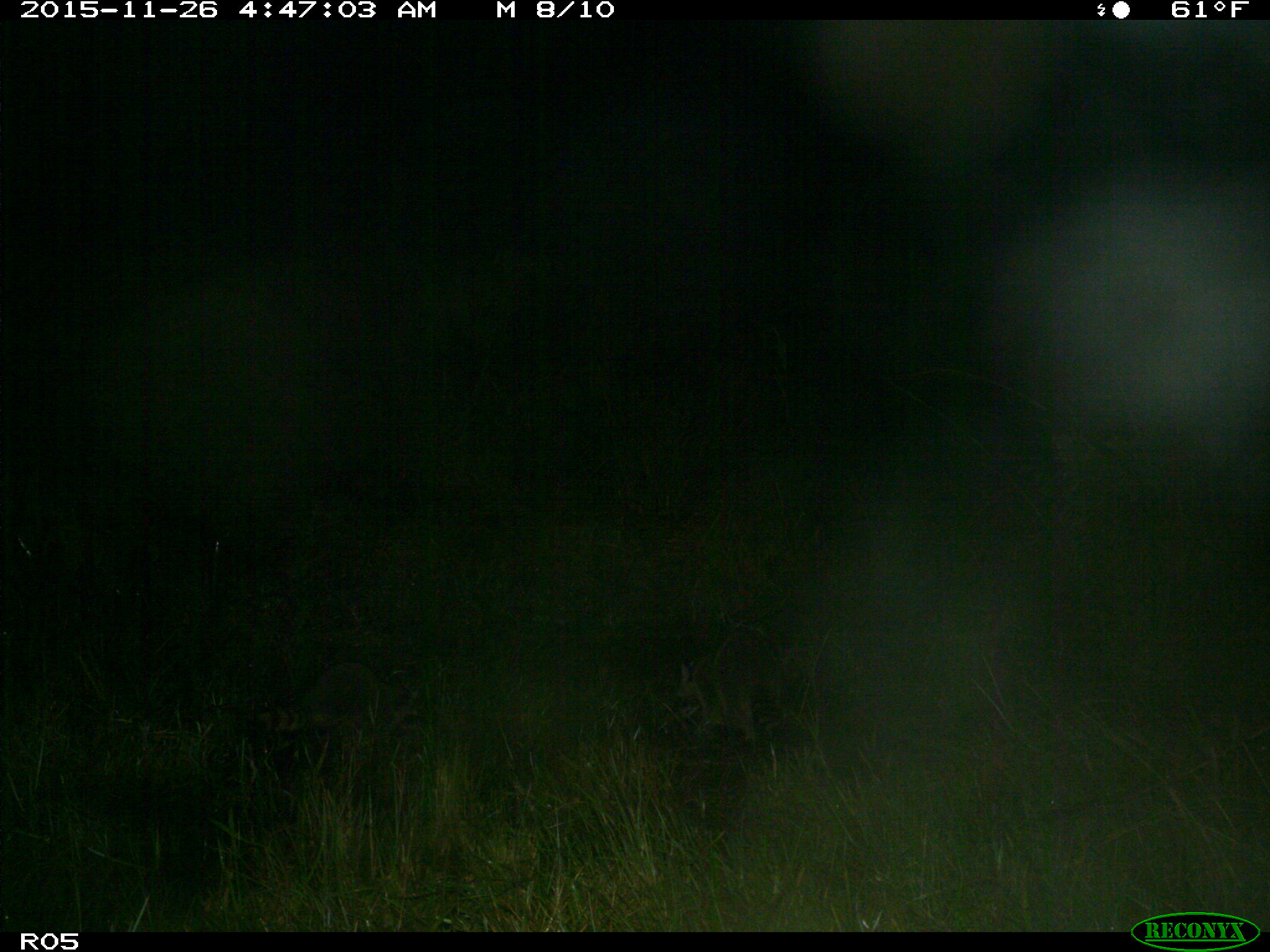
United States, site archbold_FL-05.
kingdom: Animalia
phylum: Chordata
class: Mammalia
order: Carnivora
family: Procyonidae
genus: Procyon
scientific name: Procyon lotor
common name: common raccoon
Procyon lotor (common raccoon).